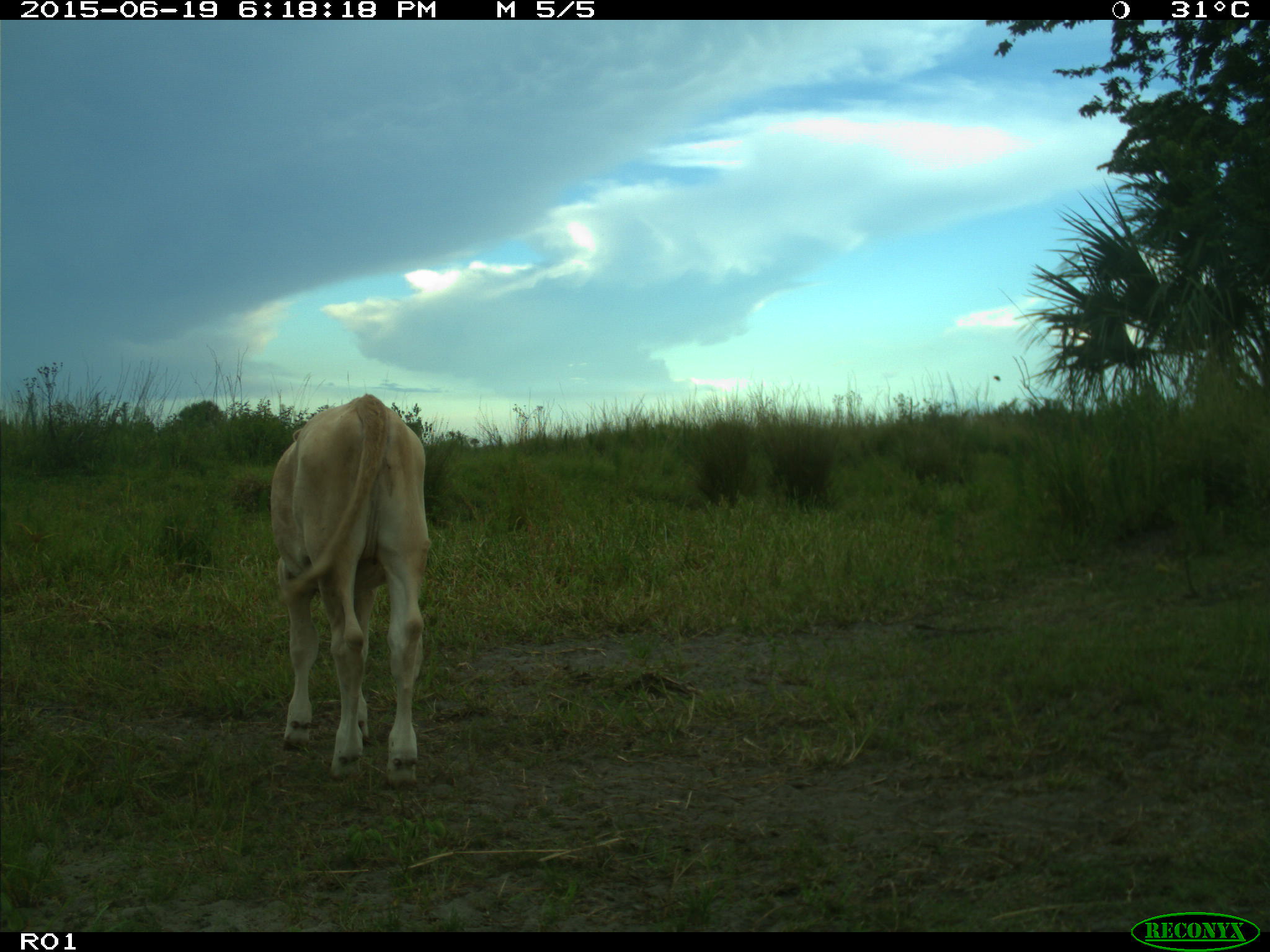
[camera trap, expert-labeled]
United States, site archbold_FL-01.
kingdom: Animalia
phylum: Chordata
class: Mammalia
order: Artiodactyla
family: Bovidae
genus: Bos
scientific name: Bos taurus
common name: domestic cow